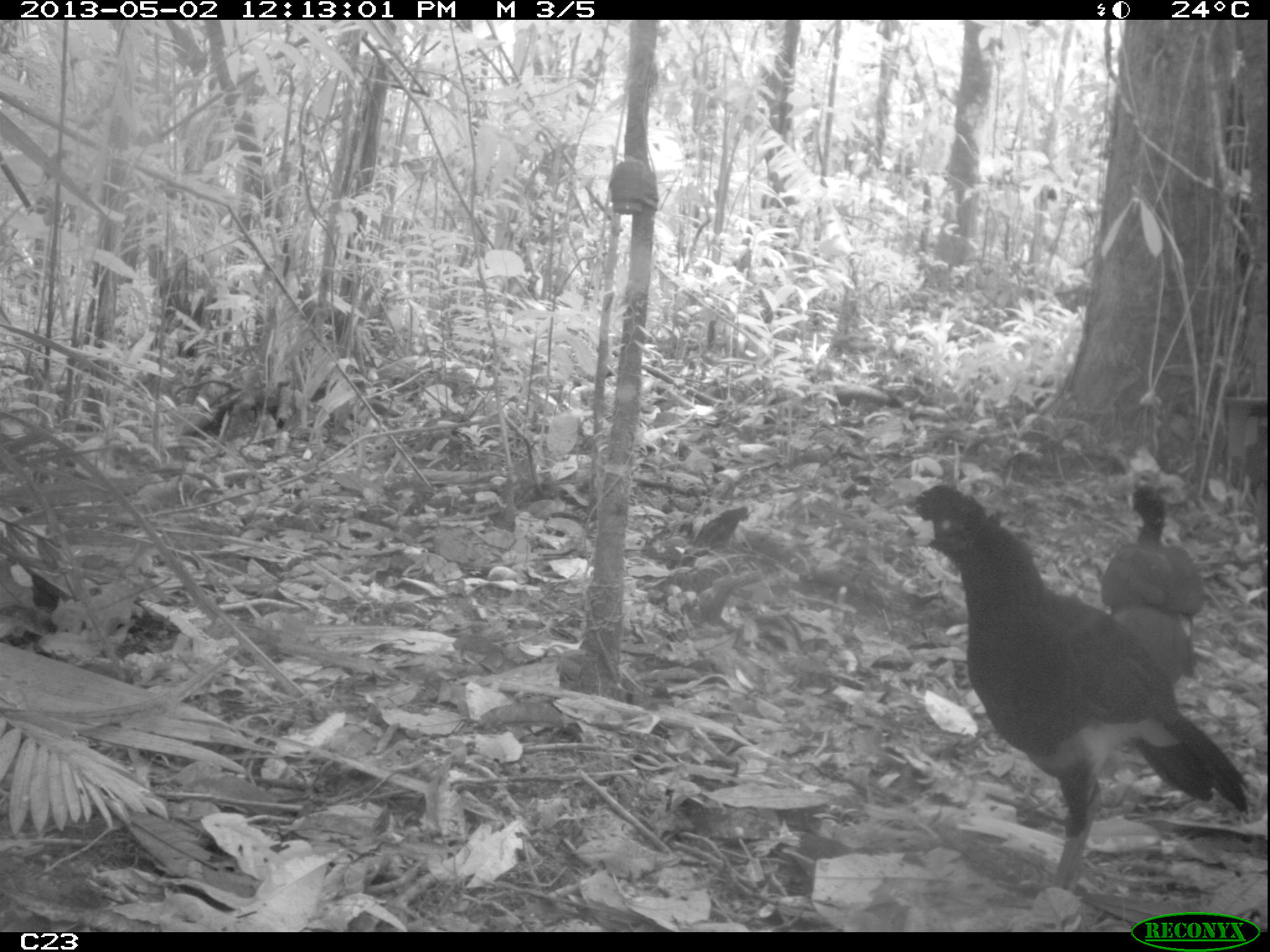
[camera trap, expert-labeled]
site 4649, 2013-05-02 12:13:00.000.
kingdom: Animalia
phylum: Chordata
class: Aves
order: Galliformes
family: Cracidae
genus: Crax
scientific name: Crax alector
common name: black curassow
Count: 2.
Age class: adult.